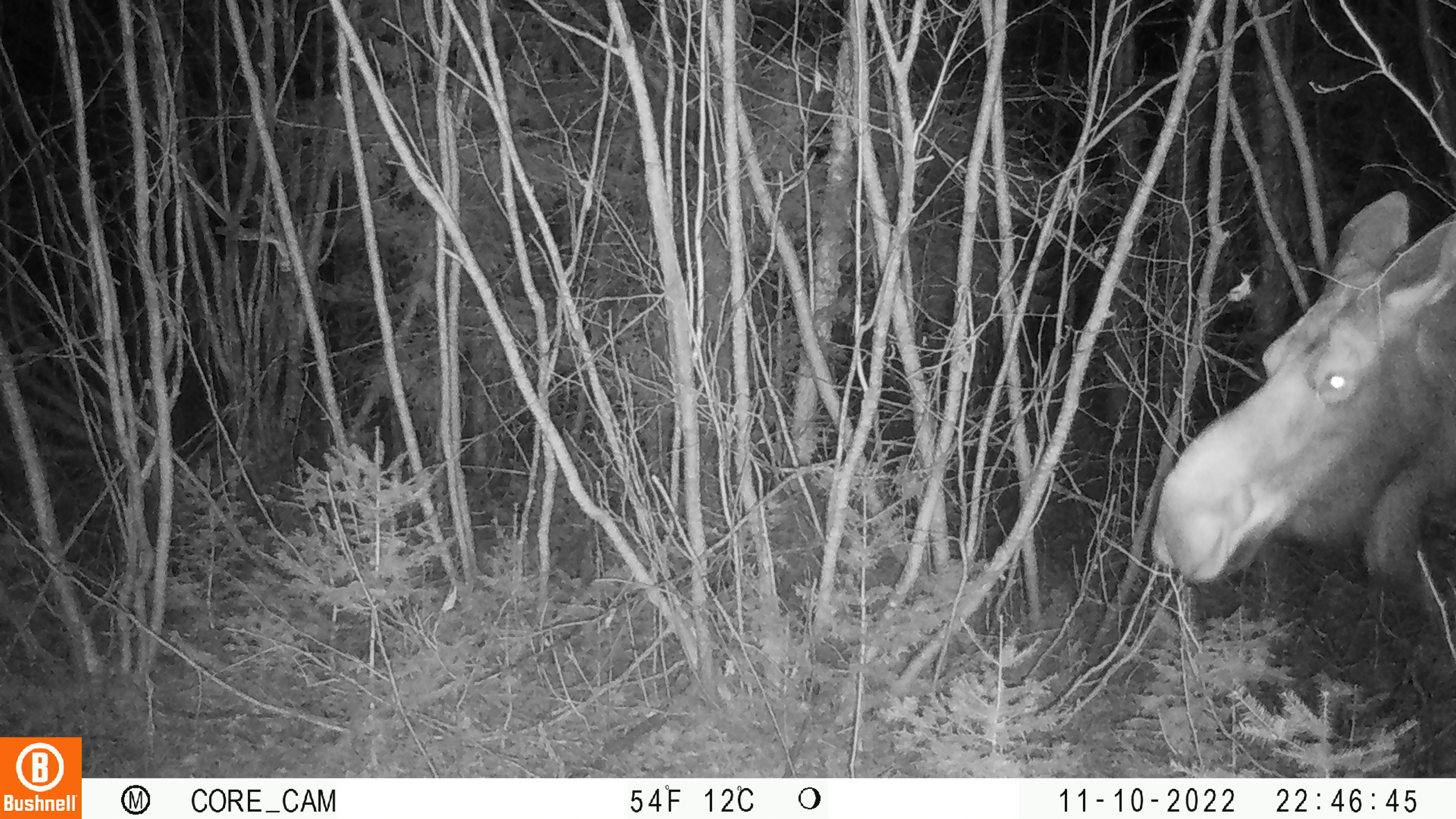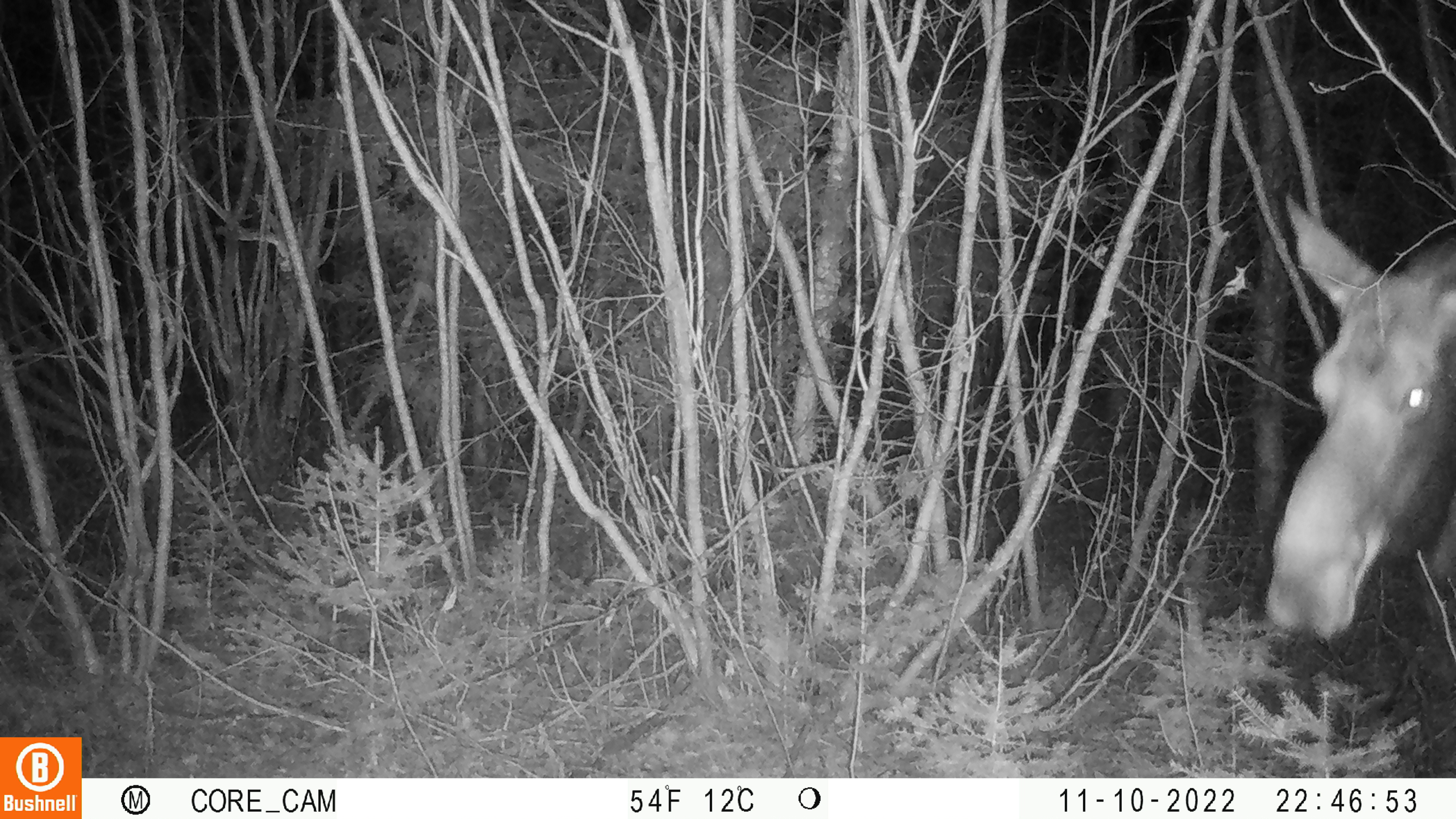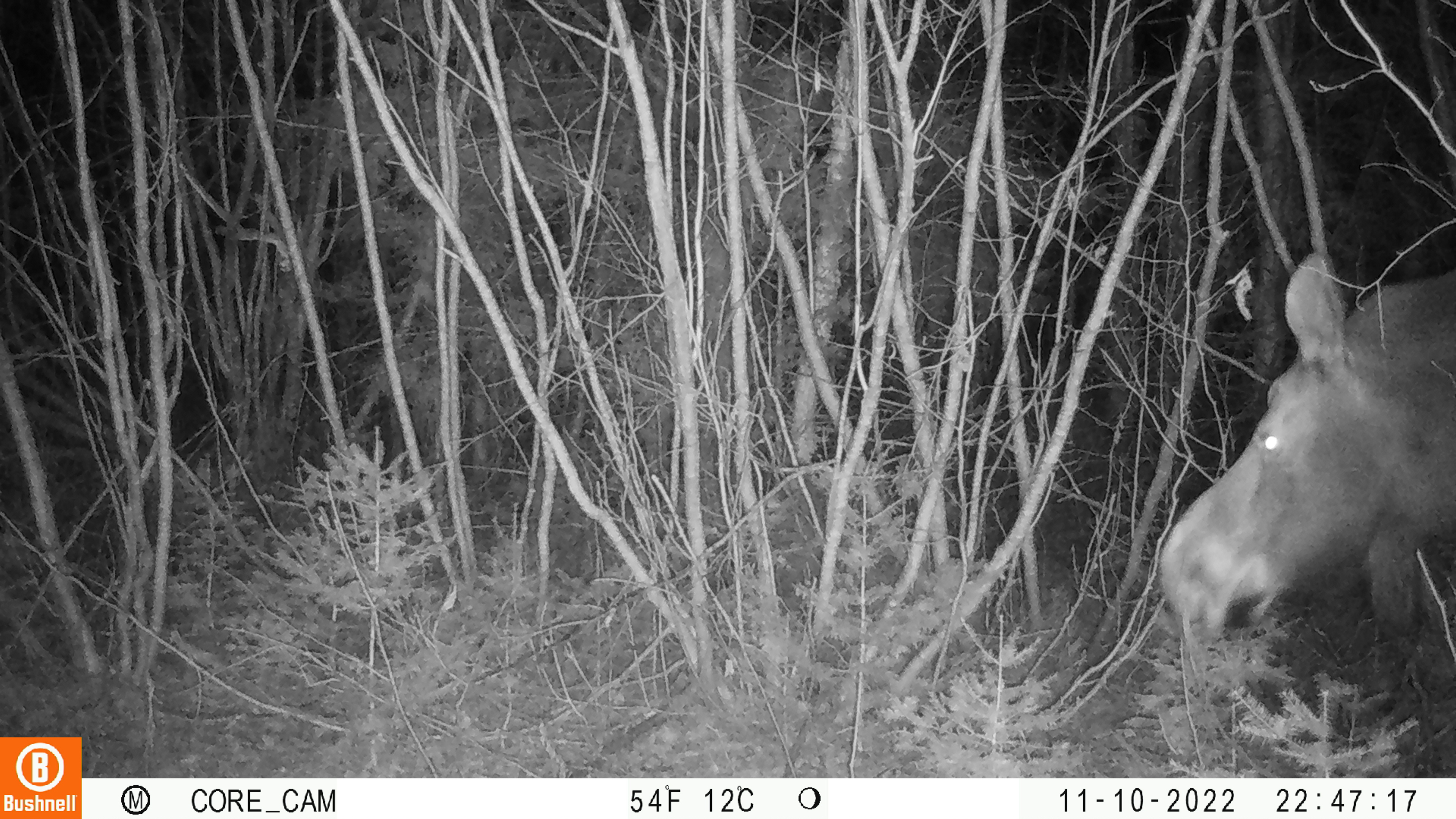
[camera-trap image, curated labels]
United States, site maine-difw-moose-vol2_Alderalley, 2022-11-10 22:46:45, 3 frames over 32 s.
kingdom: Animalia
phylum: Chordata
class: Mammalia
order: Artiodactyla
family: Cervidae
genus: Alces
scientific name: Alces alces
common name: moose